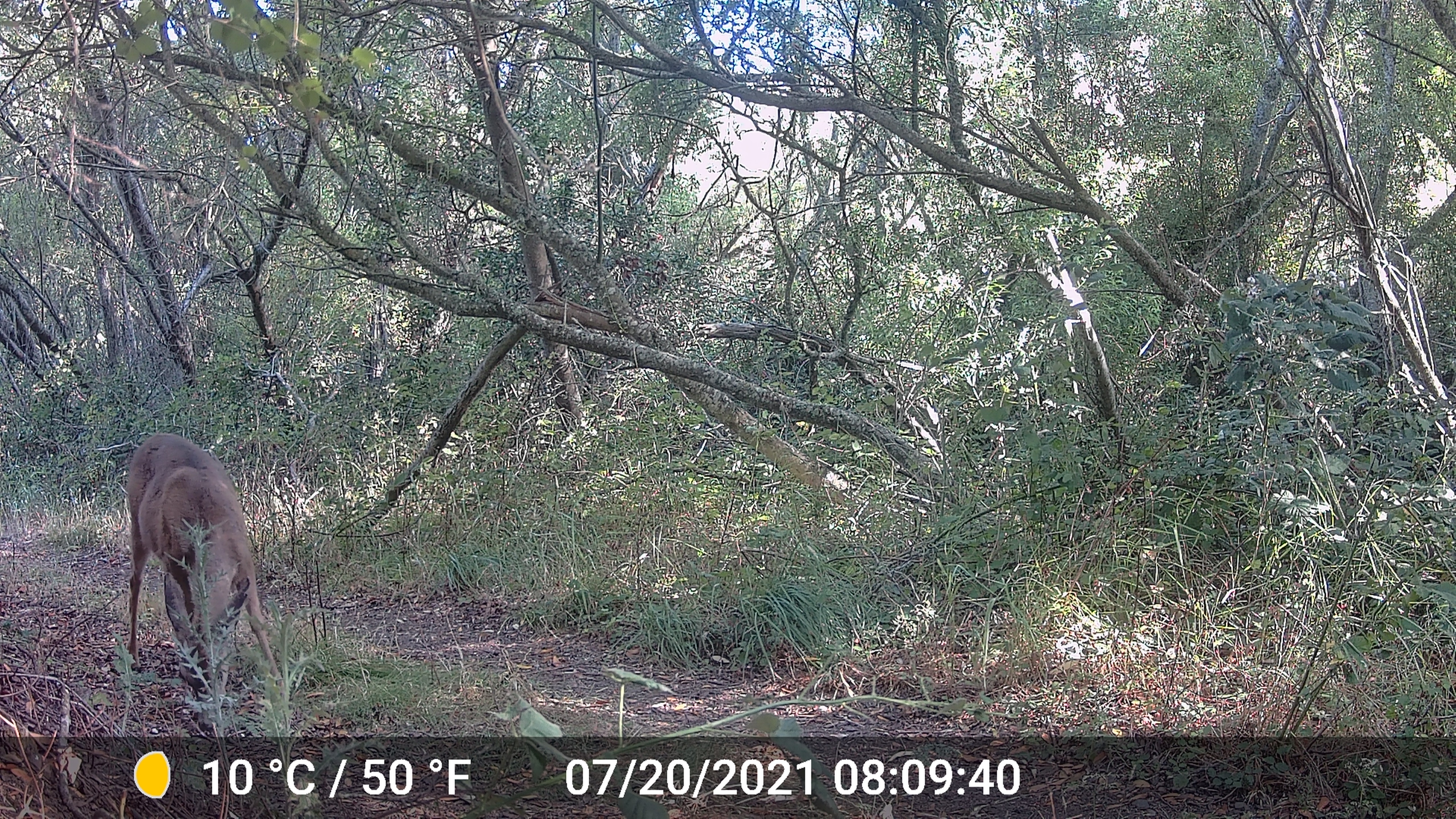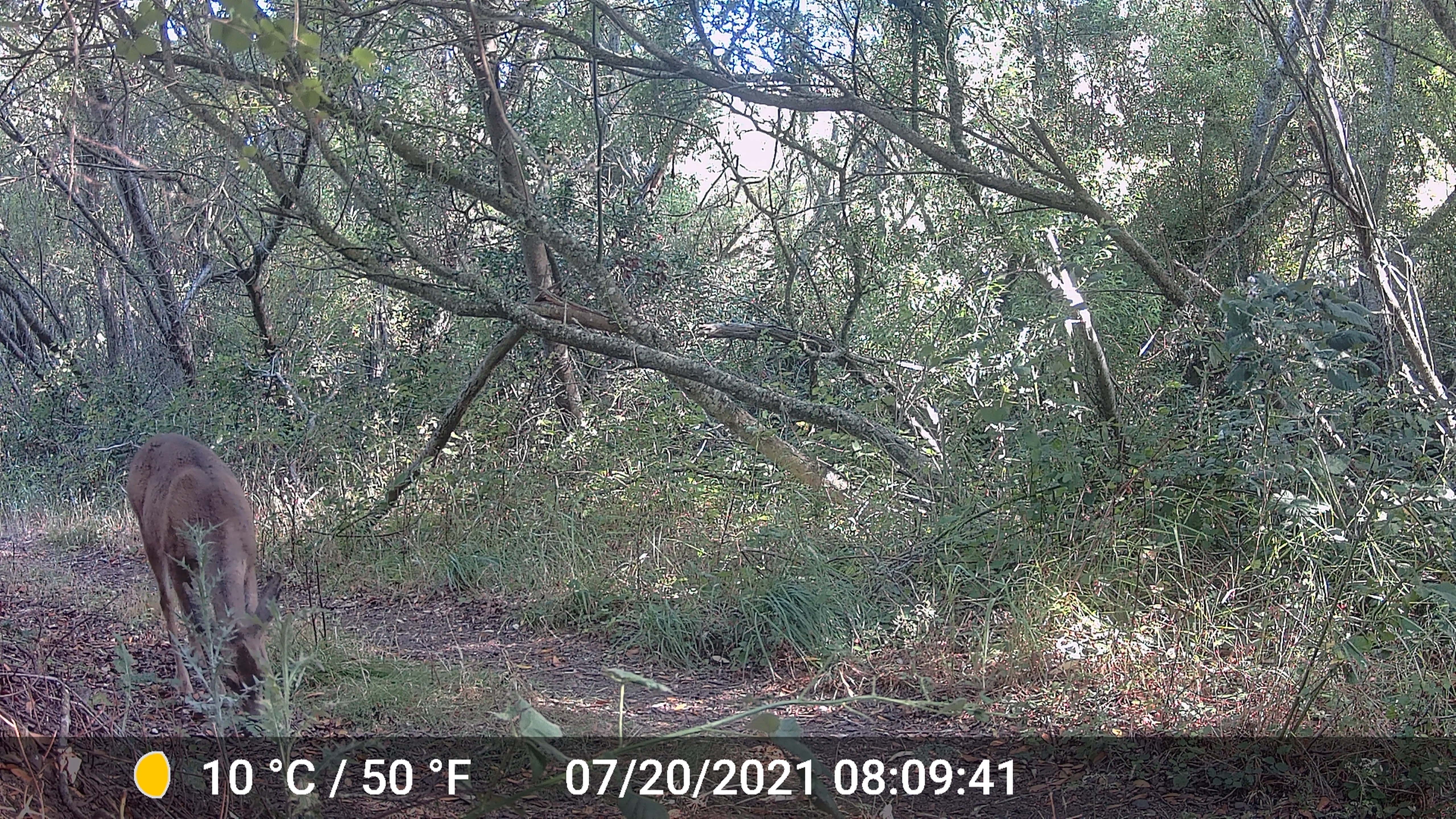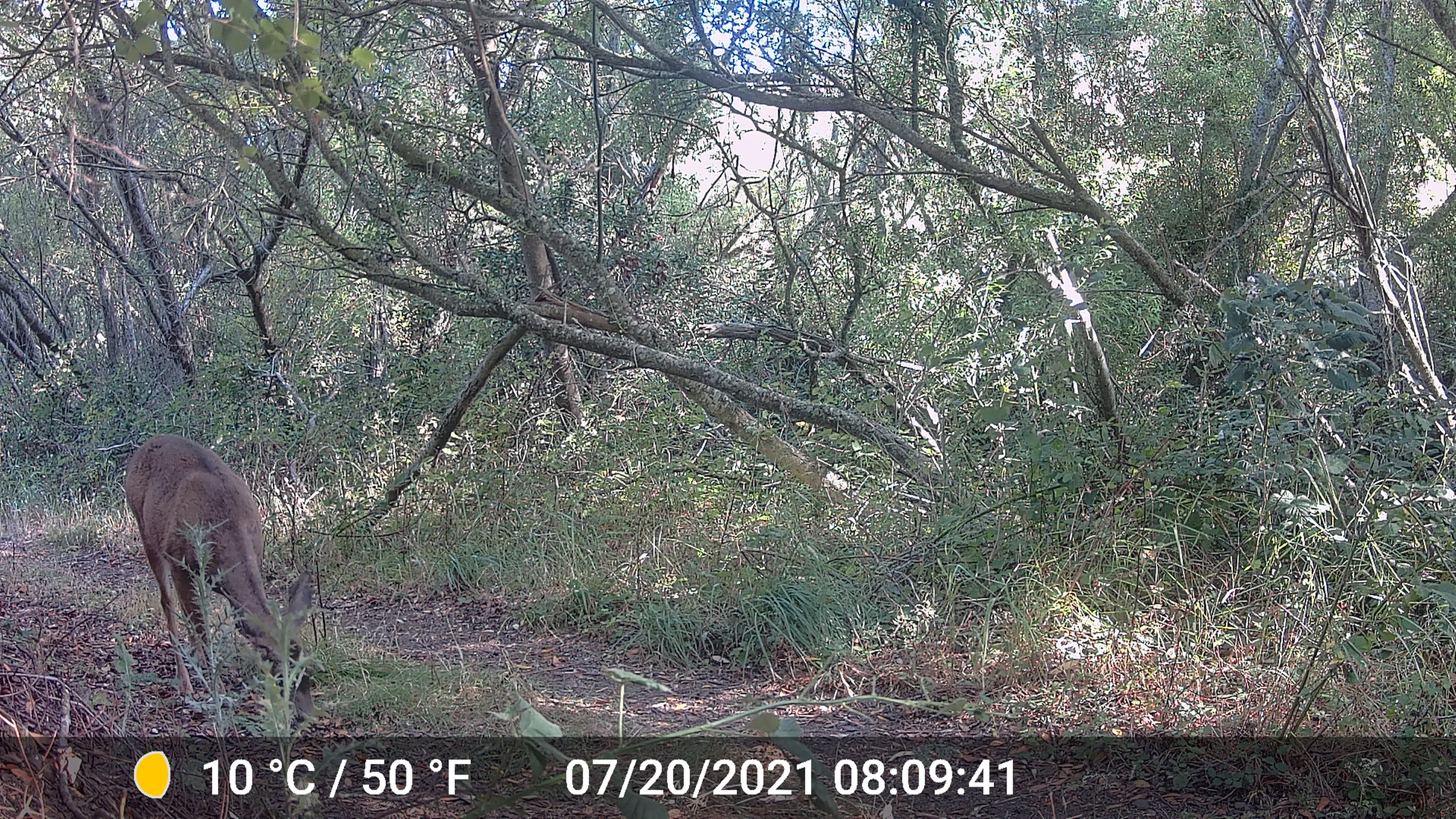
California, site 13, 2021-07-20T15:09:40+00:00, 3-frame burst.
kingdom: Animalia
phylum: Chordata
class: Mammalia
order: Artiodactyla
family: Cervidae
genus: Odocoileus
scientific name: Odocoileus hemionus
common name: mule deer